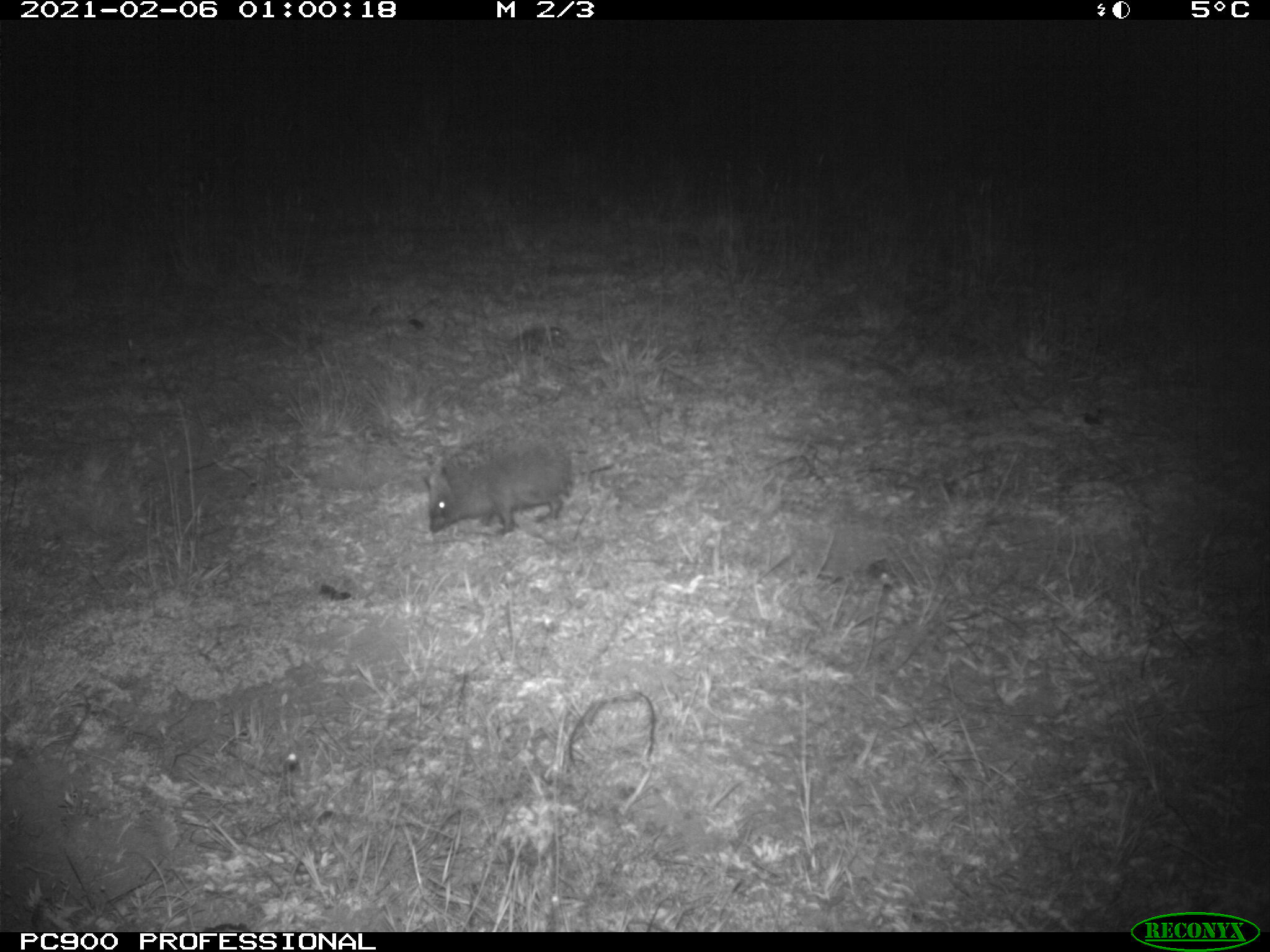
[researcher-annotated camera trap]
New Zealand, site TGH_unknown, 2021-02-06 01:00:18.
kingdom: Animalia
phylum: Chordata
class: Mammalia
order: Eulipotyphla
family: Erinaceidae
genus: Erinaceus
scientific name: Erinaceus europaeus europaeus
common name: european hedgehog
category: hedgehog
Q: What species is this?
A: Hedgehog (european hedgehog) (Erinaceus europaeus europaeus).